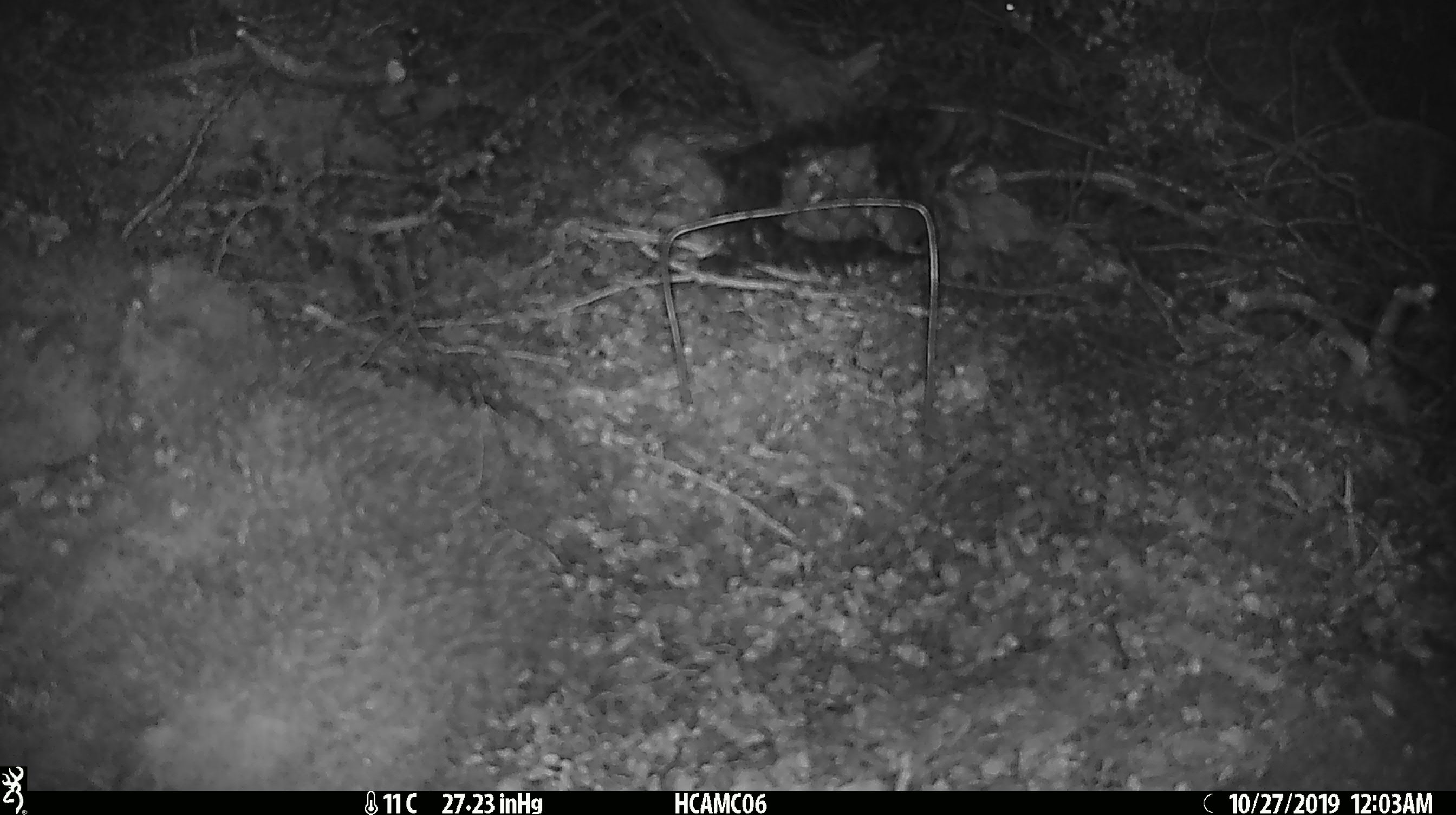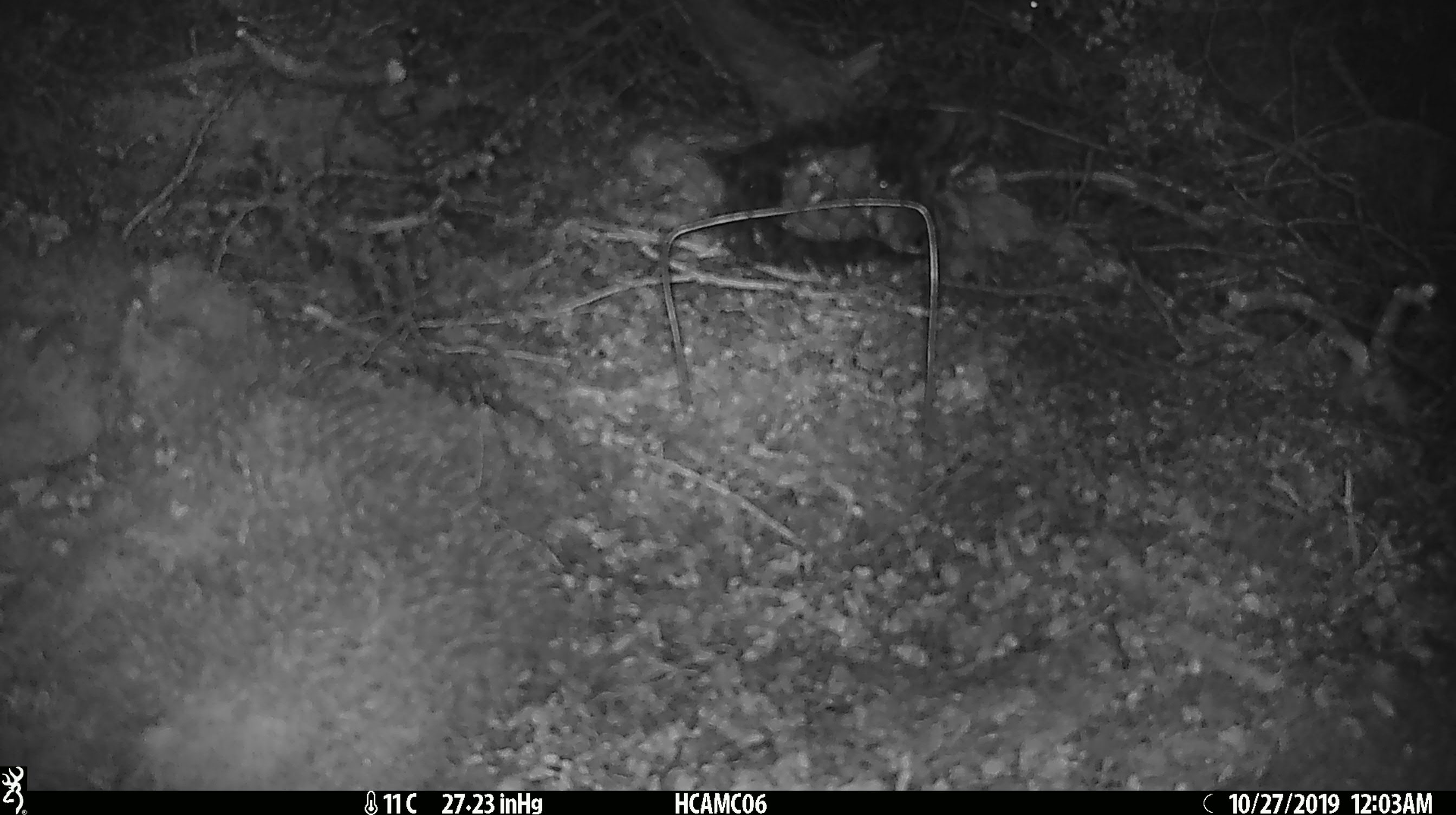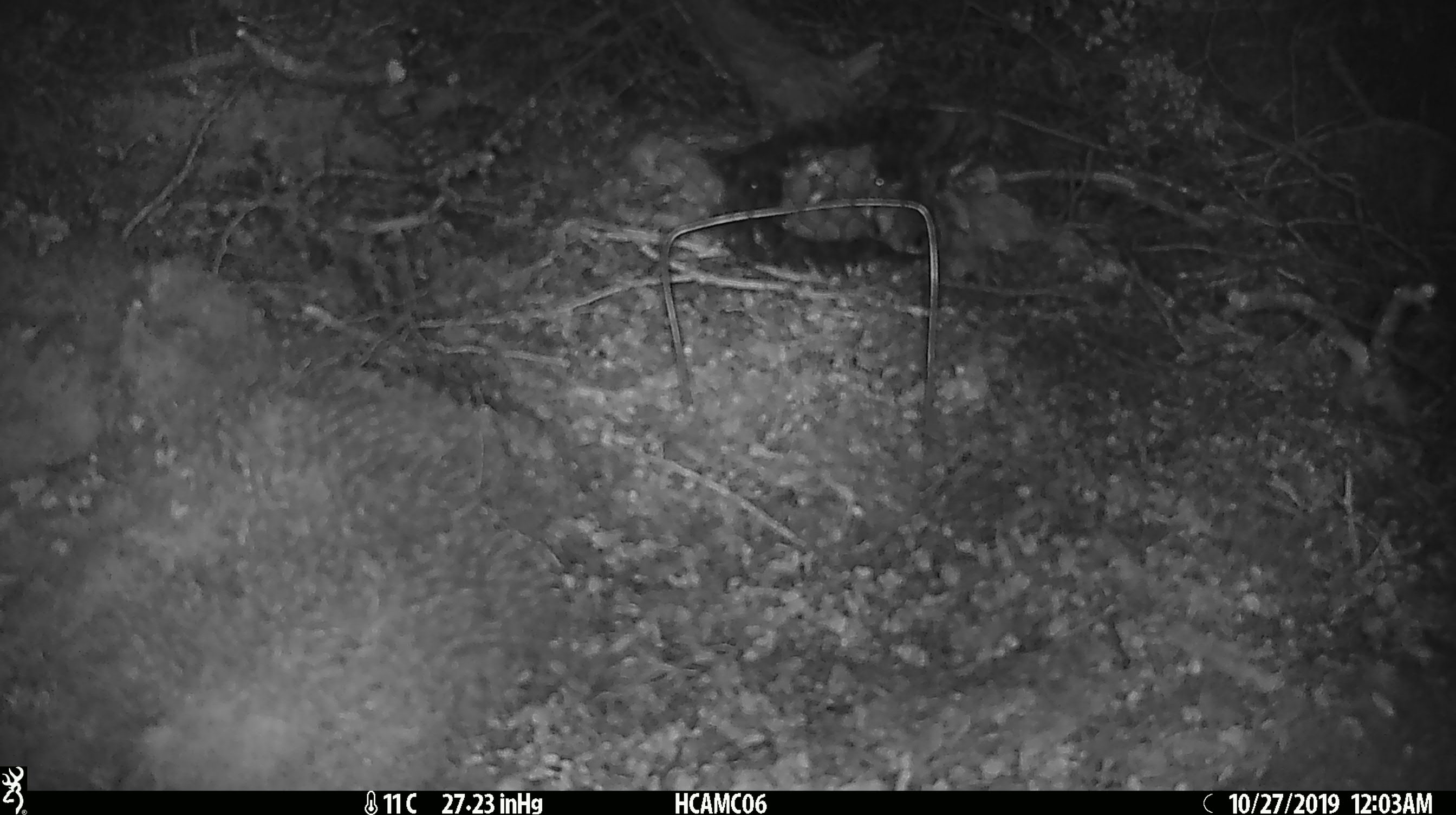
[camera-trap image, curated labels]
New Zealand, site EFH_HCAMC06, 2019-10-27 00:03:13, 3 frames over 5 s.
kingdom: Animalia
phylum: Chordata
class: Mammalia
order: Rodentia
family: Muridae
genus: Mus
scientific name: Mus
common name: mouse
Mouse (Mus).